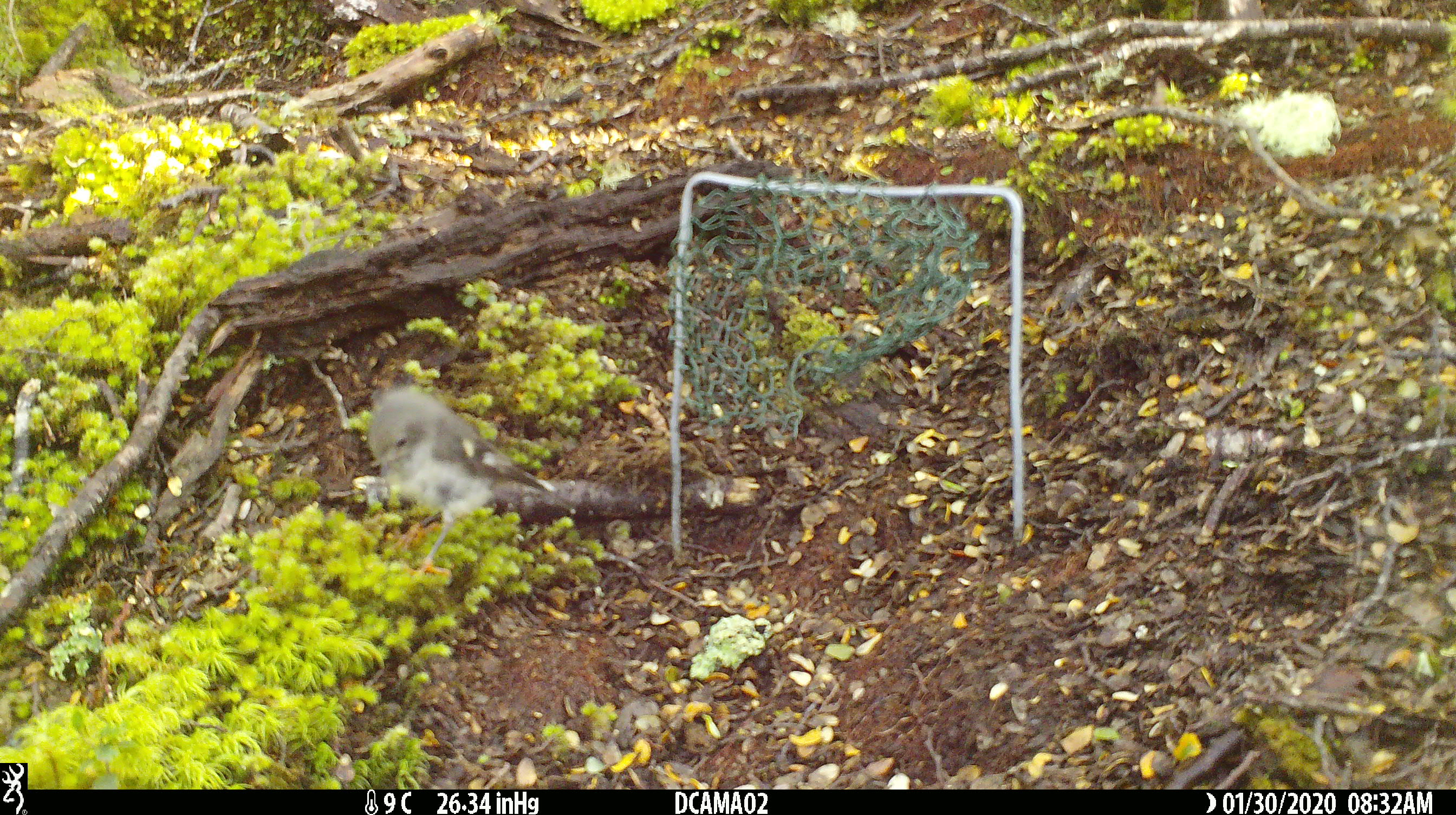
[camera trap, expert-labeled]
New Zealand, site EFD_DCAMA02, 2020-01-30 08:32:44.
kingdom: Animalia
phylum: Chordata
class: Aves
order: Passeriformes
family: Petroicidae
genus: Petroica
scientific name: Petroica macrocephala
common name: tomtit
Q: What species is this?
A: Tomtit (Petroica macrocephala).